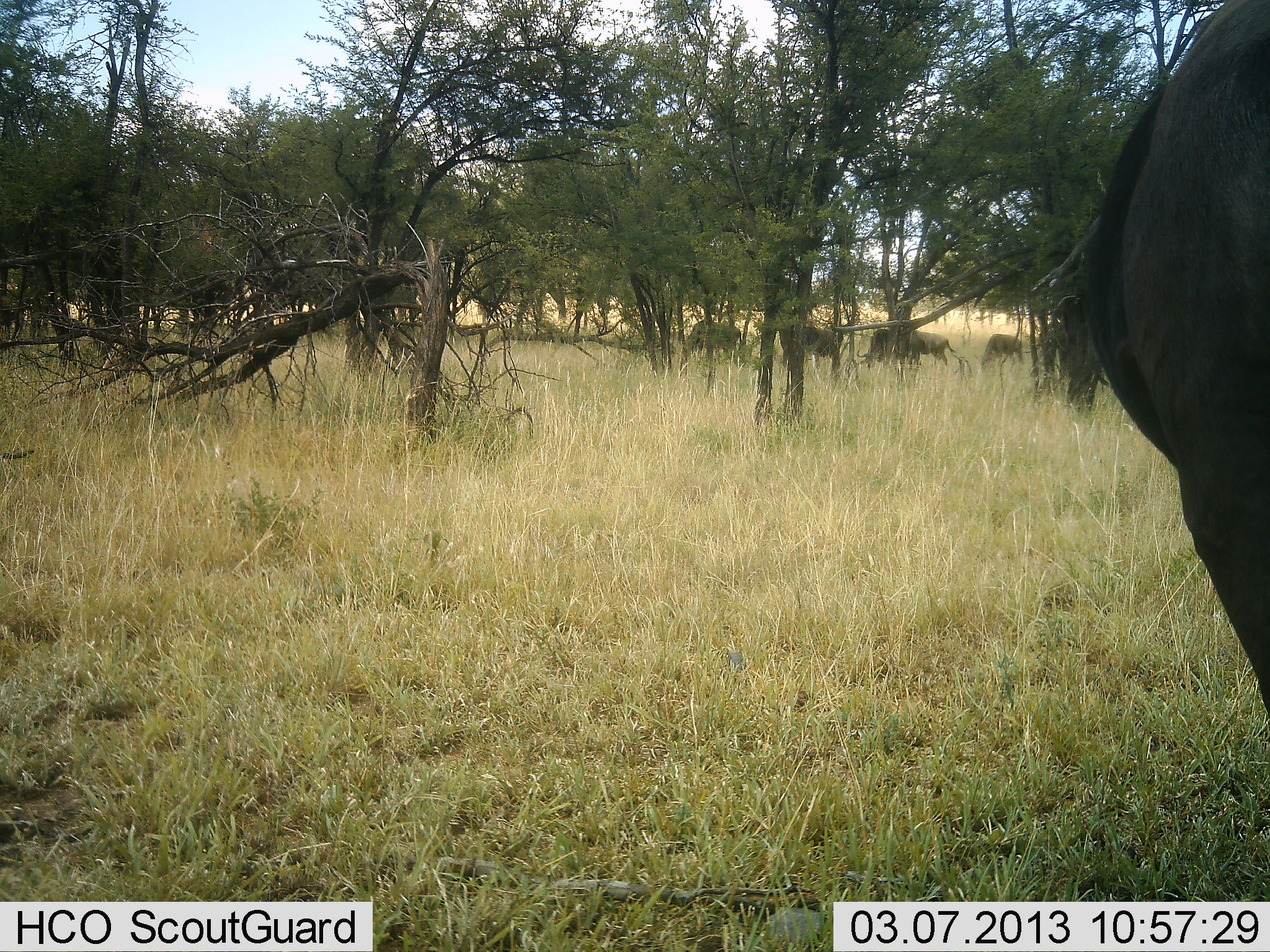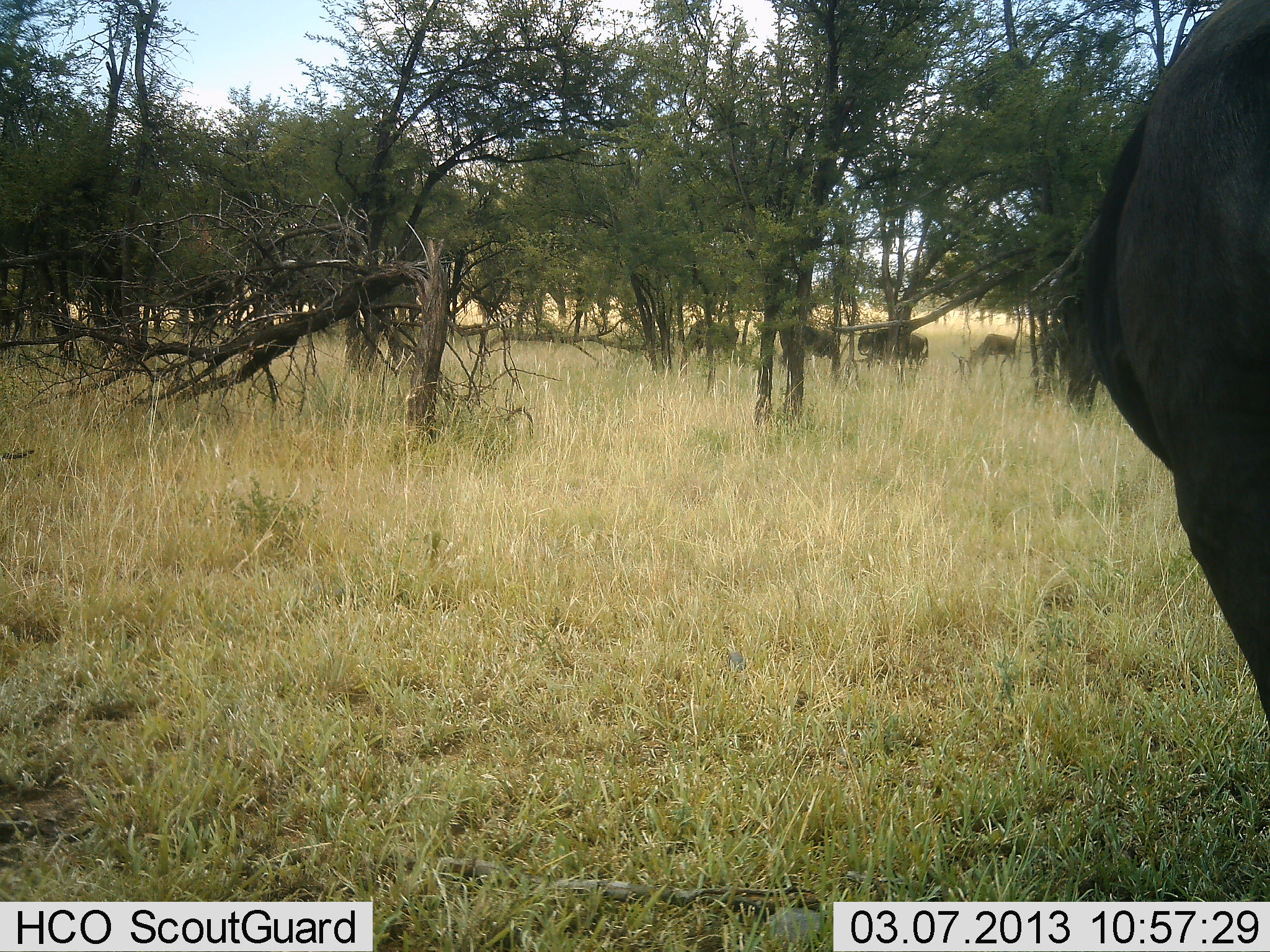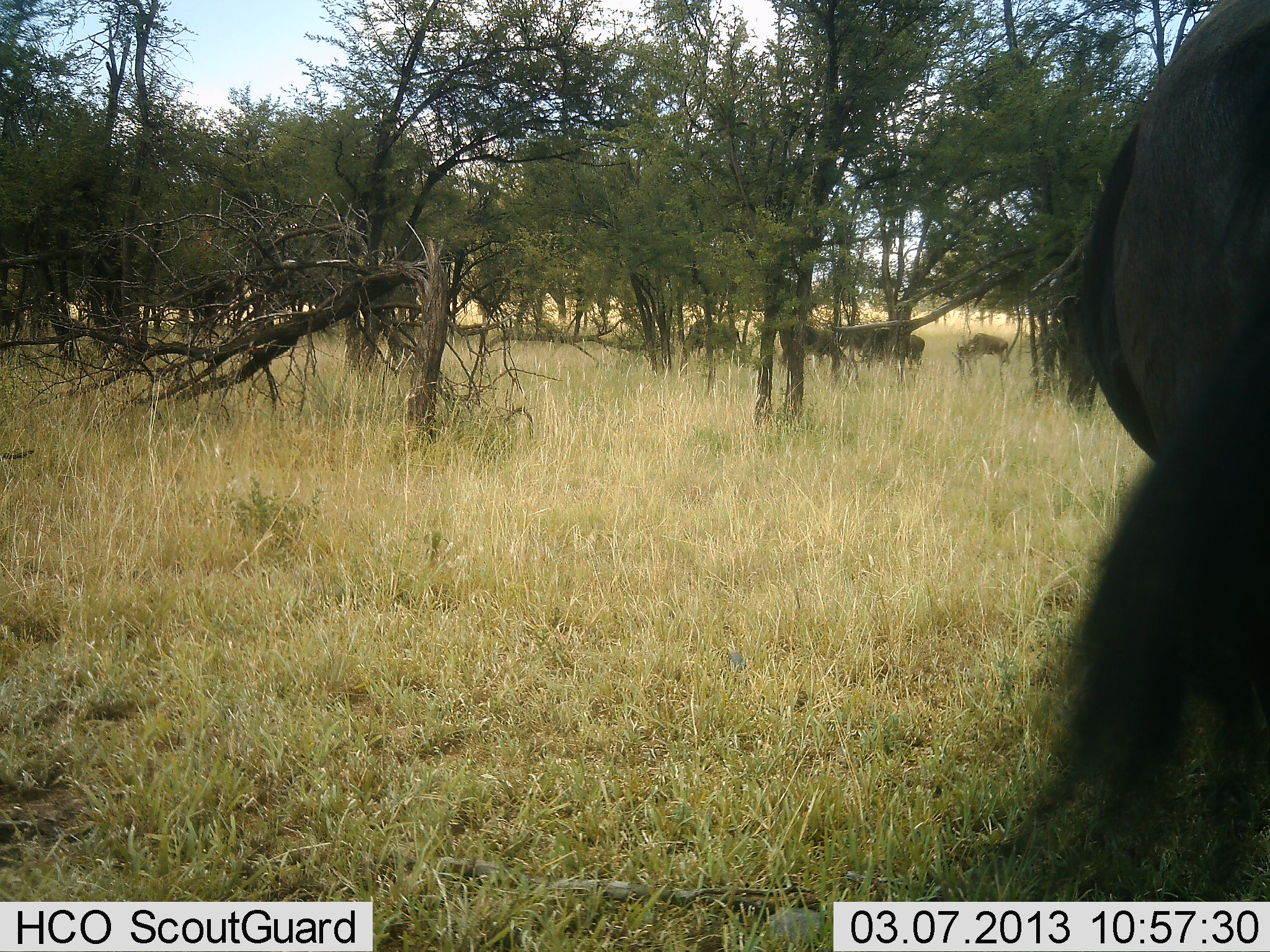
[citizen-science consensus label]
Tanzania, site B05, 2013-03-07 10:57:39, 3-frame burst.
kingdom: Animalia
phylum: Chordata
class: Mammalia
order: Artiodactyla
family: Bovidae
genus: Connochaetes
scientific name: Connochaetes taurinus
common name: blue wildebeest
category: wildebeest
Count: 5.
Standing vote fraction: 48%.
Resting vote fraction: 0%.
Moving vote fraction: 48%.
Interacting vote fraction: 0%.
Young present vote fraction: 0%.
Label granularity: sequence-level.